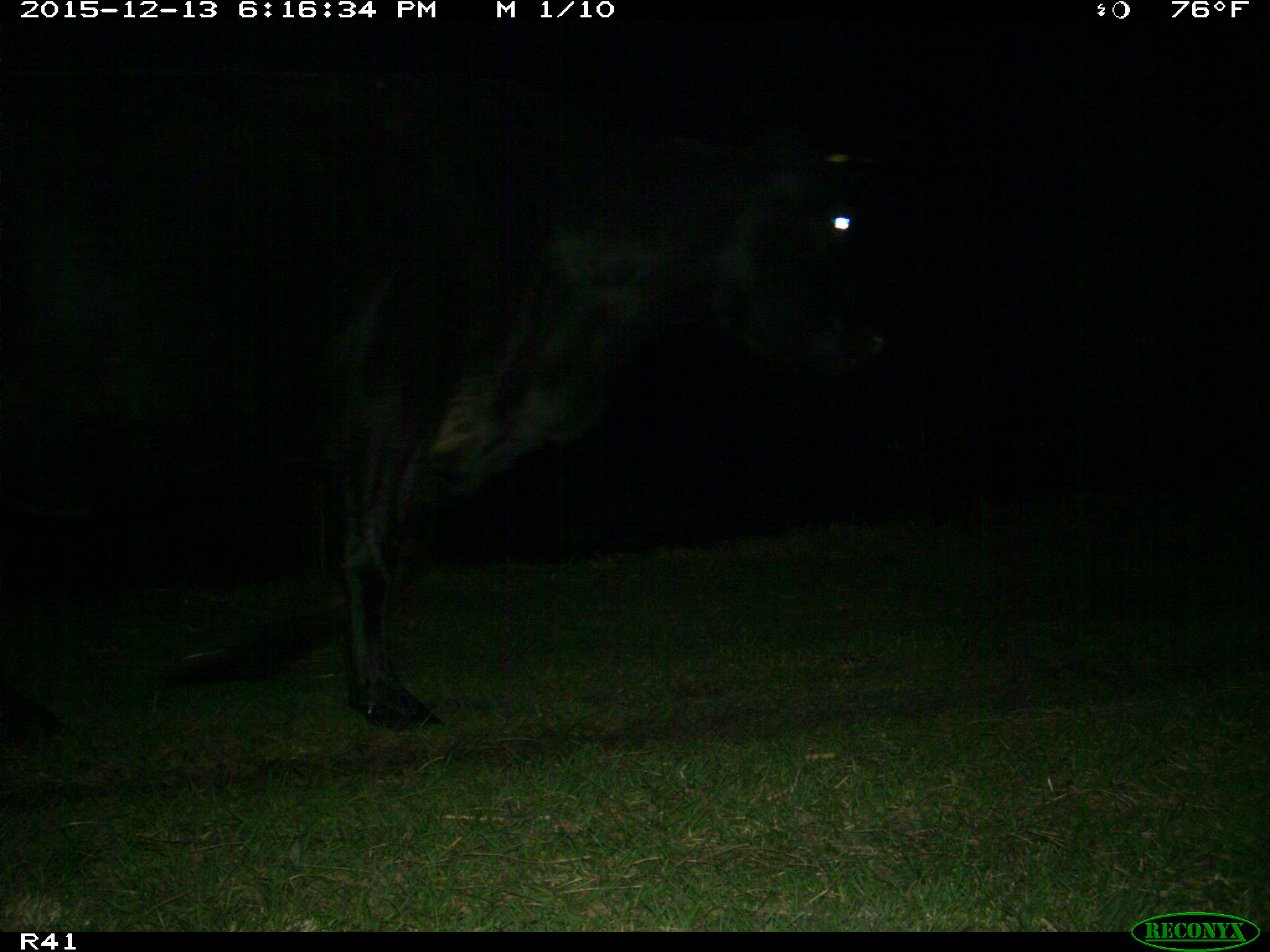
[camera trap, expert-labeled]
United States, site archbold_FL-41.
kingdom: Animalia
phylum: Chordata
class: Mammalia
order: Artiodactyla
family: Bovidae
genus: Bos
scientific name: Bos taurus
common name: domestic cow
Bos taurus (domestic cow).